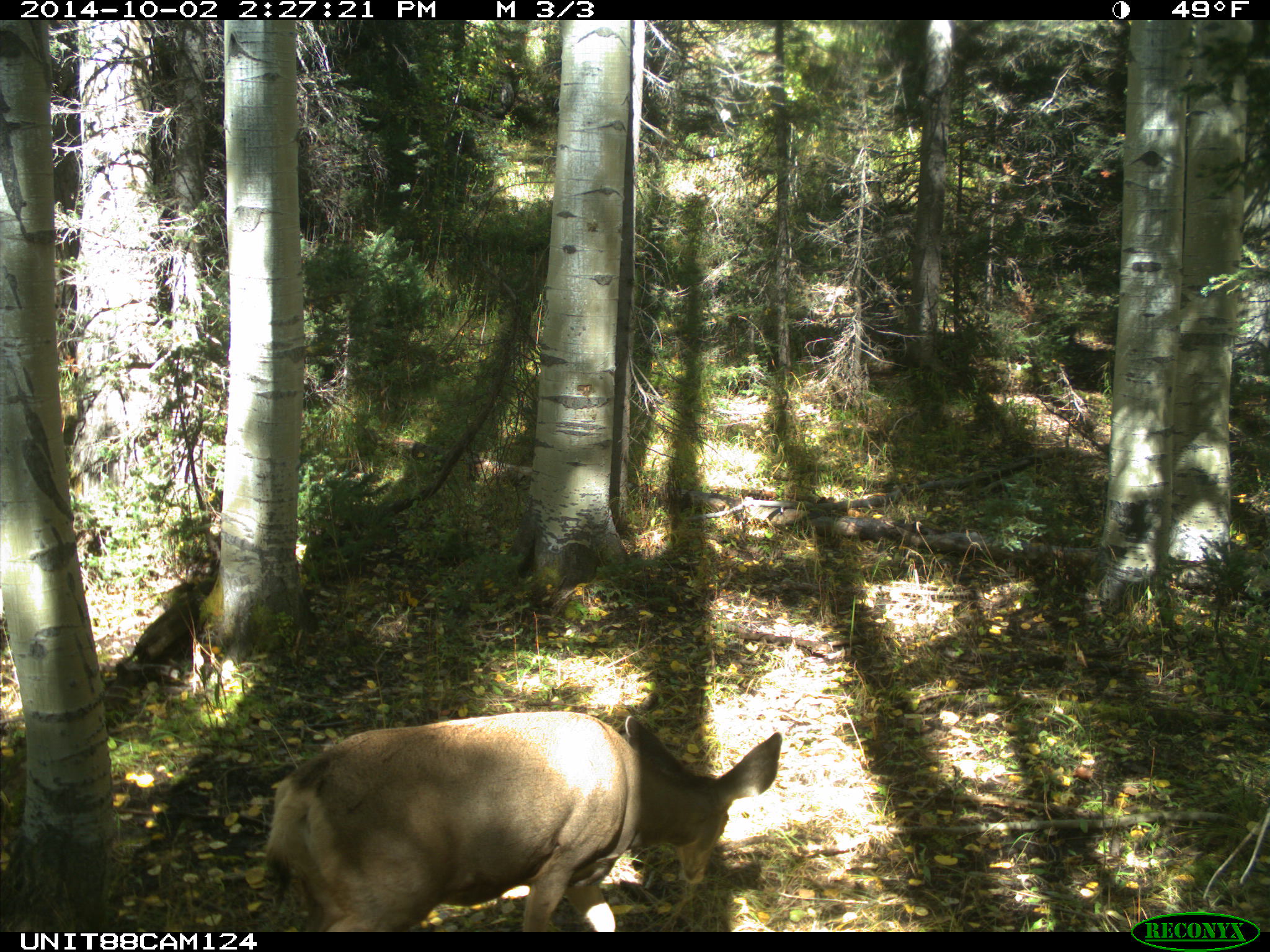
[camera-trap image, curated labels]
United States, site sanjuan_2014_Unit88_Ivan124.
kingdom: Animalia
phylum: Chordata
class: Mammalia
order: Artiodactyla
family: Cervidae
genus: Odocoileus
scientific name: Odocoileus hemionus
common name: mule deer